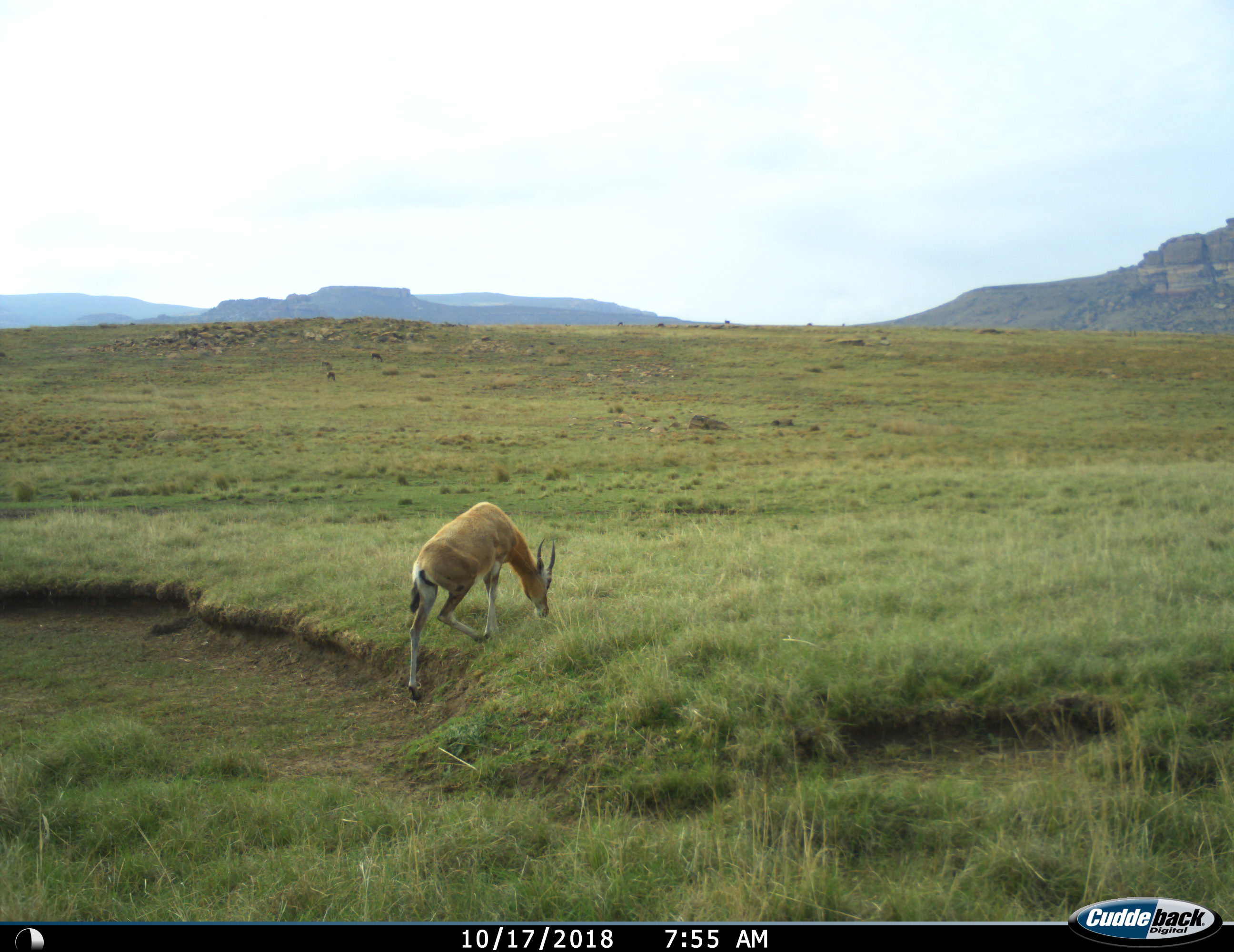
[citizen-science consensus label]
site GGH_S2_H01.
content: unidentified animal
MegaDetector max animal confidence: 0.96